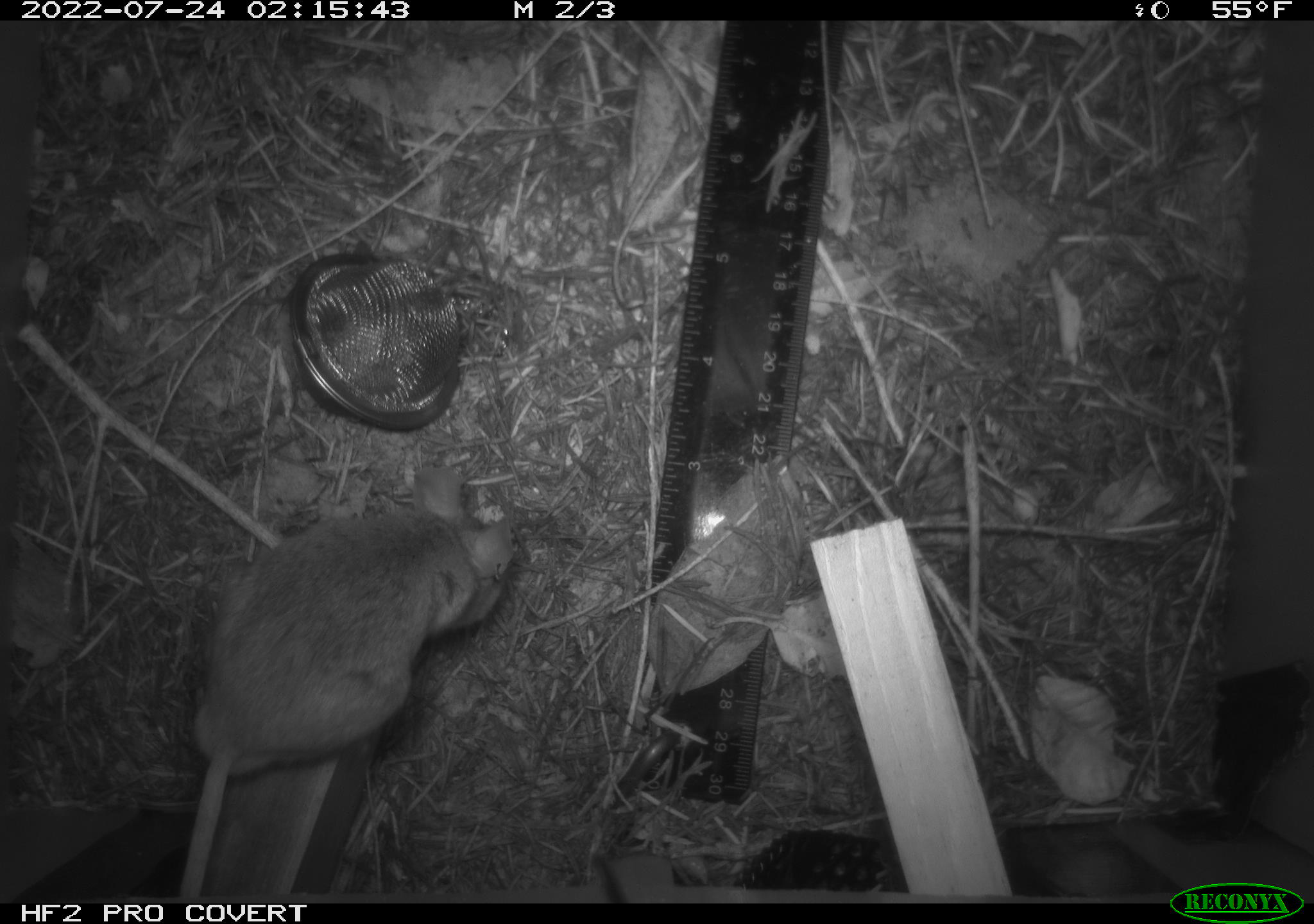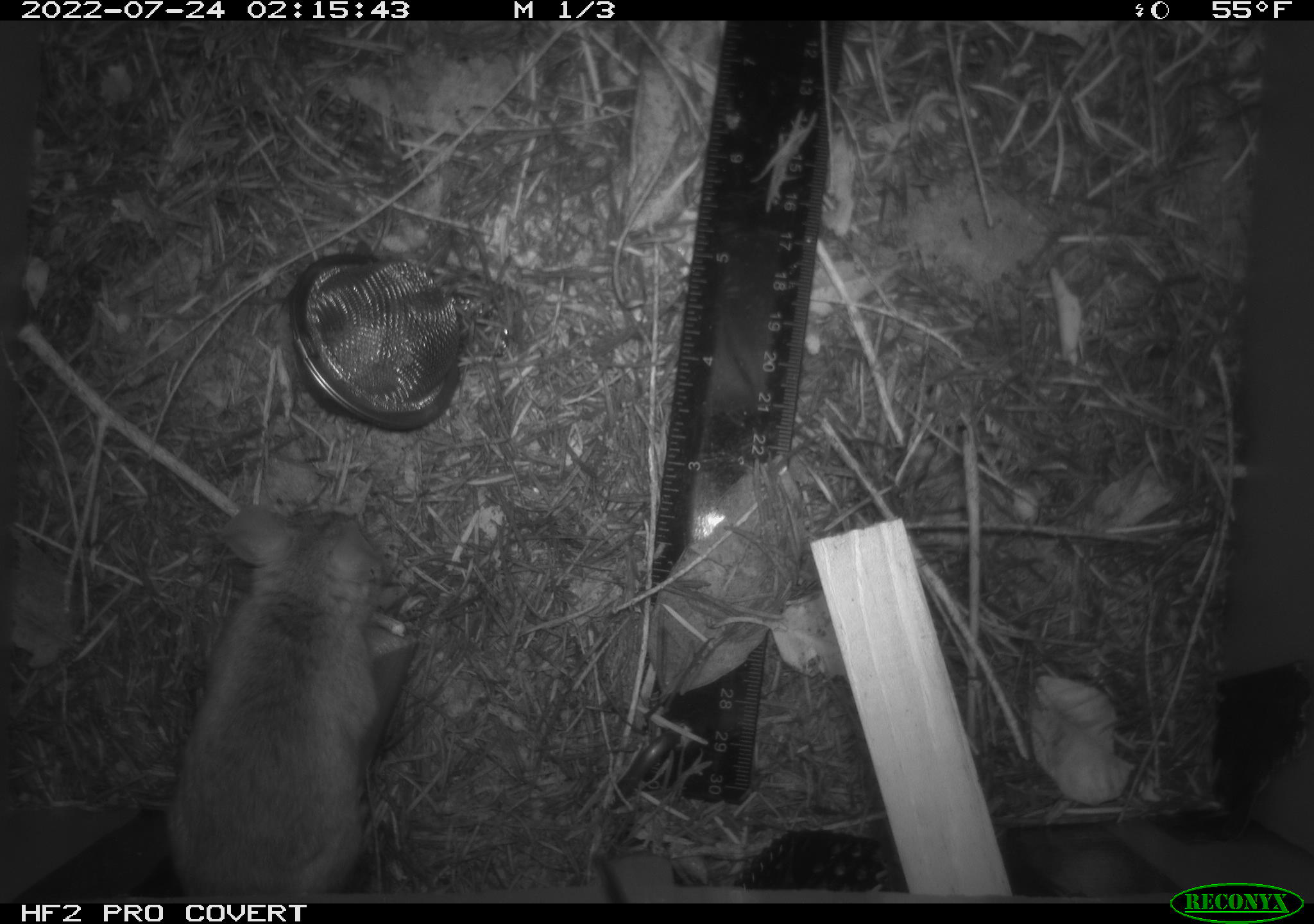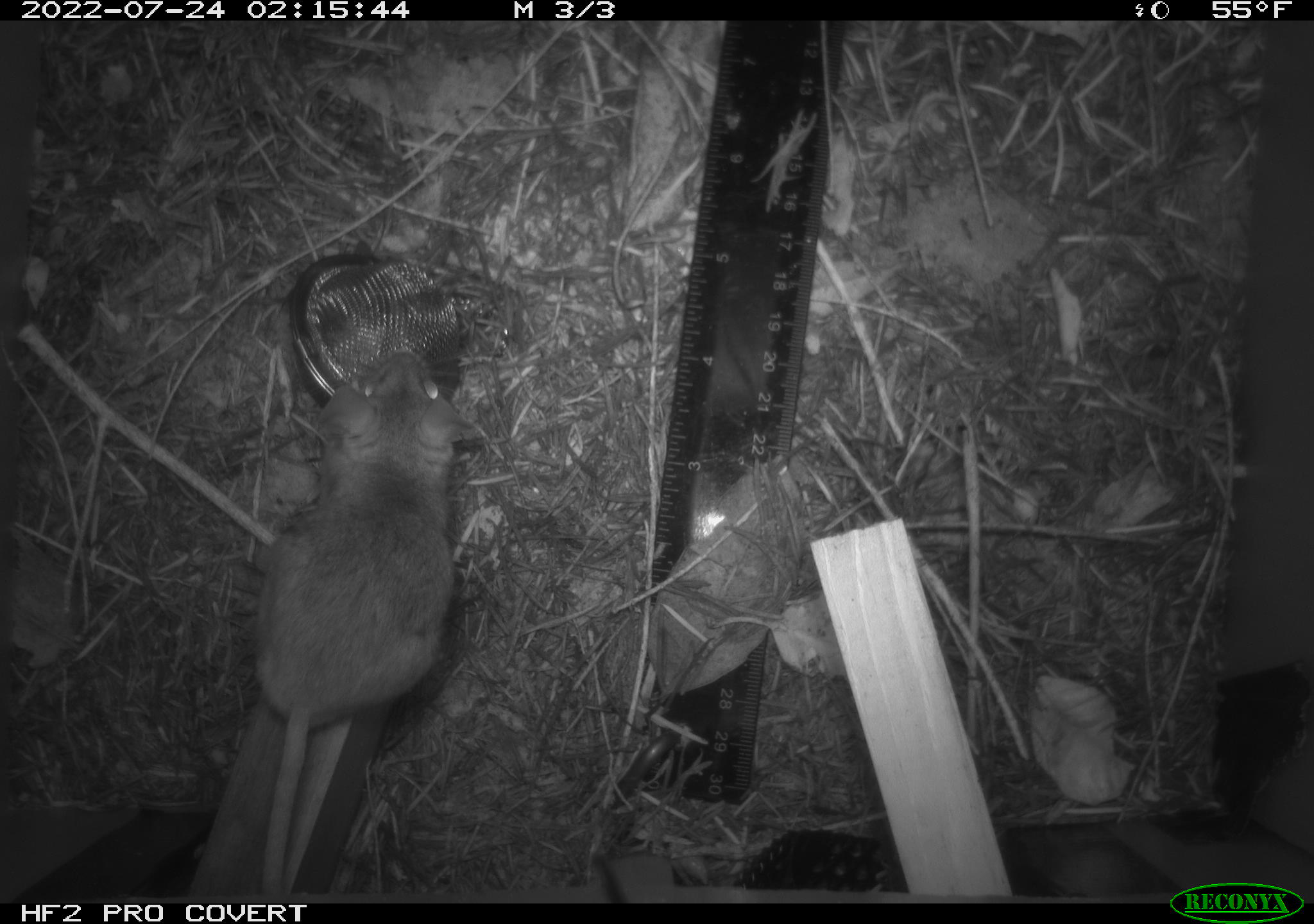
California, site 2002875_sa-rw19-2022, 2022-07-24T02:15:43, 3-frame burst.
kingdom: Animalia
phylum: Chordata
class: Mammalia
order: Rodentia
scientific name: Rodentia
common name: mouse species